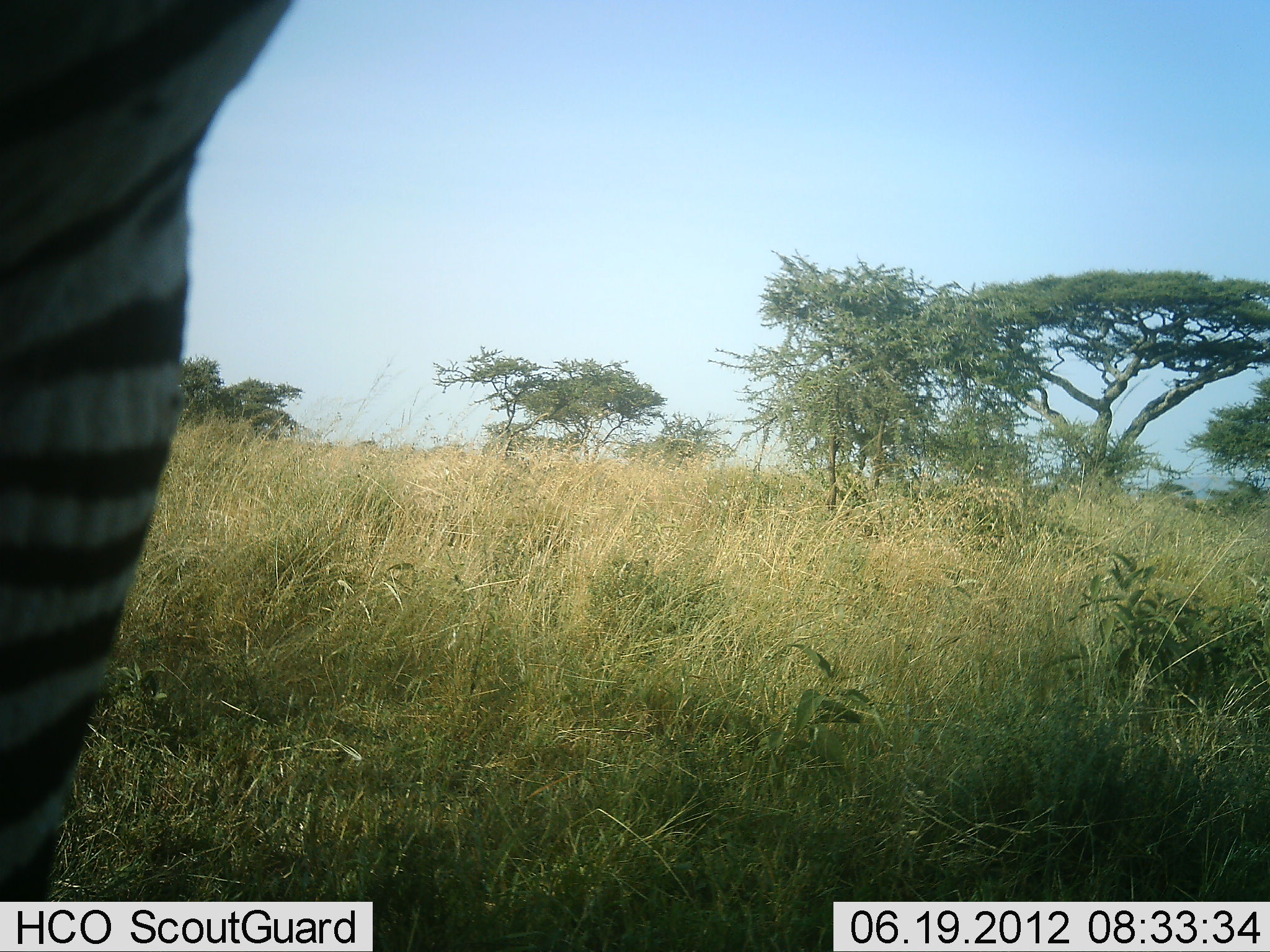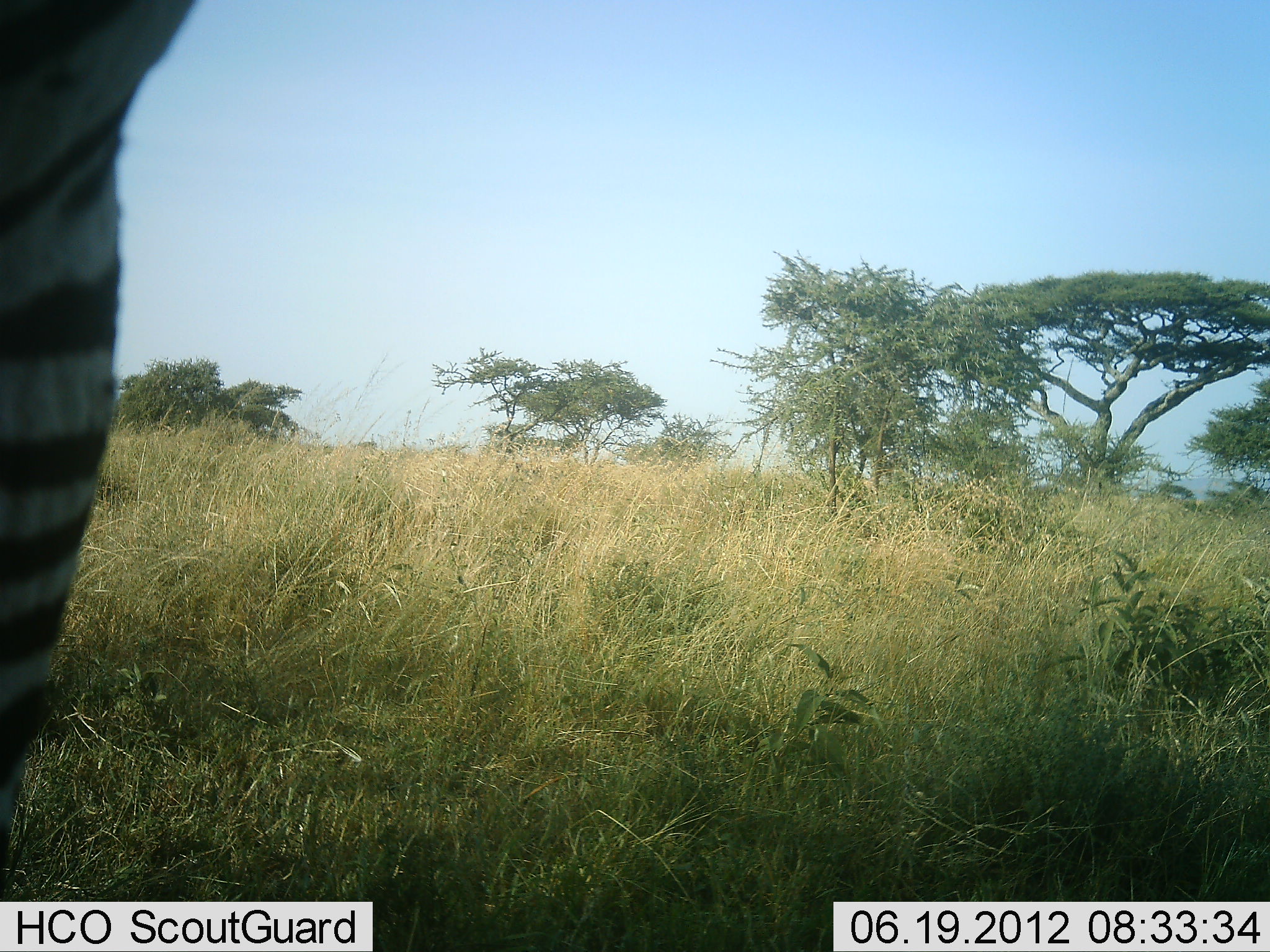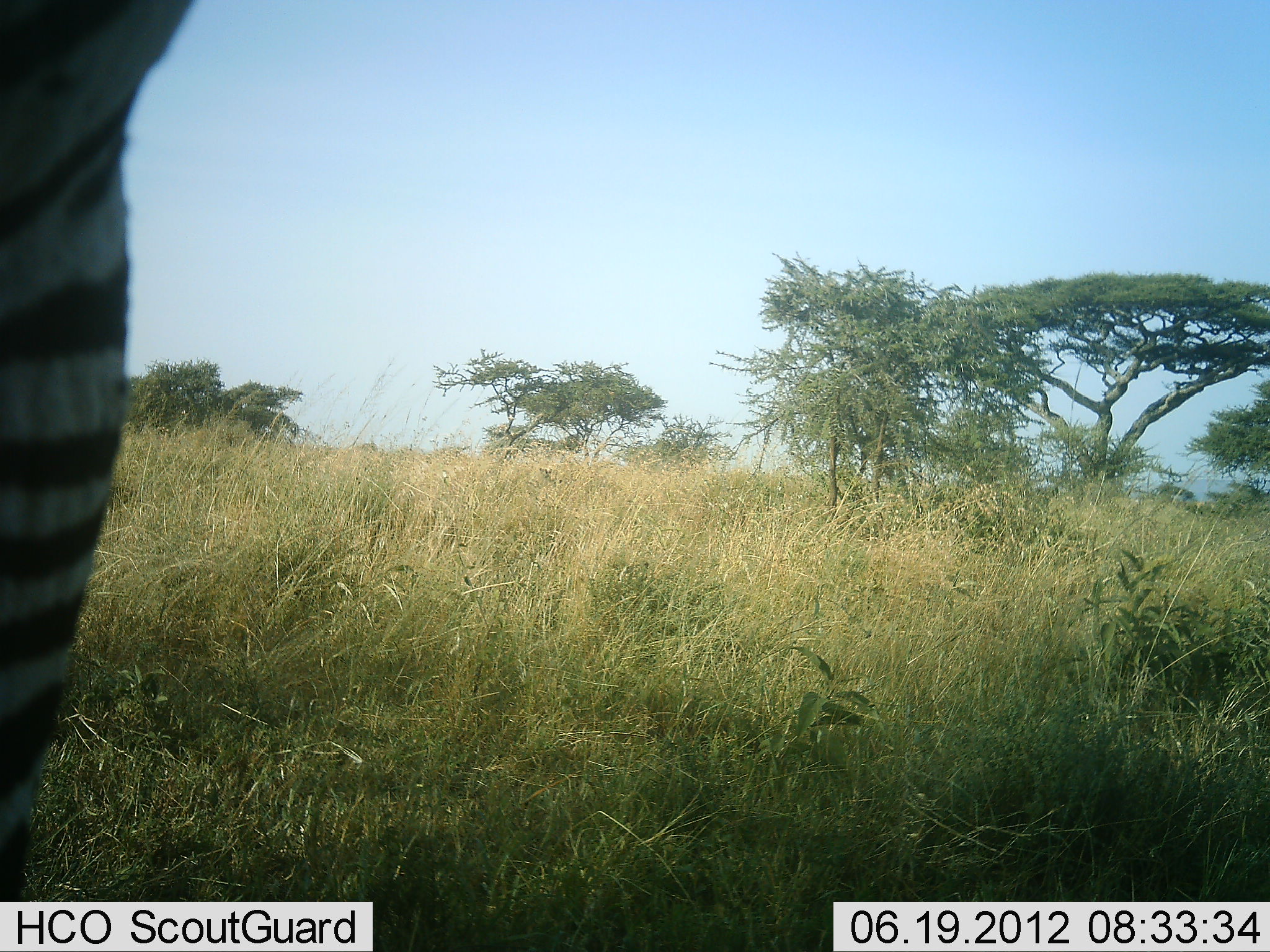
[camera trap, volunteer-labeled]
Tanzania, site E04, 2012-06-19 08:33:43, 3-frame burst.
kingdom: Animalia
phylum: Chordata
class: Mammalia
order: Perissodactyla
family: Equidae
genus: Equus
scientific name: Equus quagga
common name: plains zebra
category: zebra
Zebra (plains zebra) (Equus quagga), count 1. Behavior (volunteer vote fractions): standing 70%, resting 10%, moving 20%, interacting 0%. Young present (vote fraction): 0%. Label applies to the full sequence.